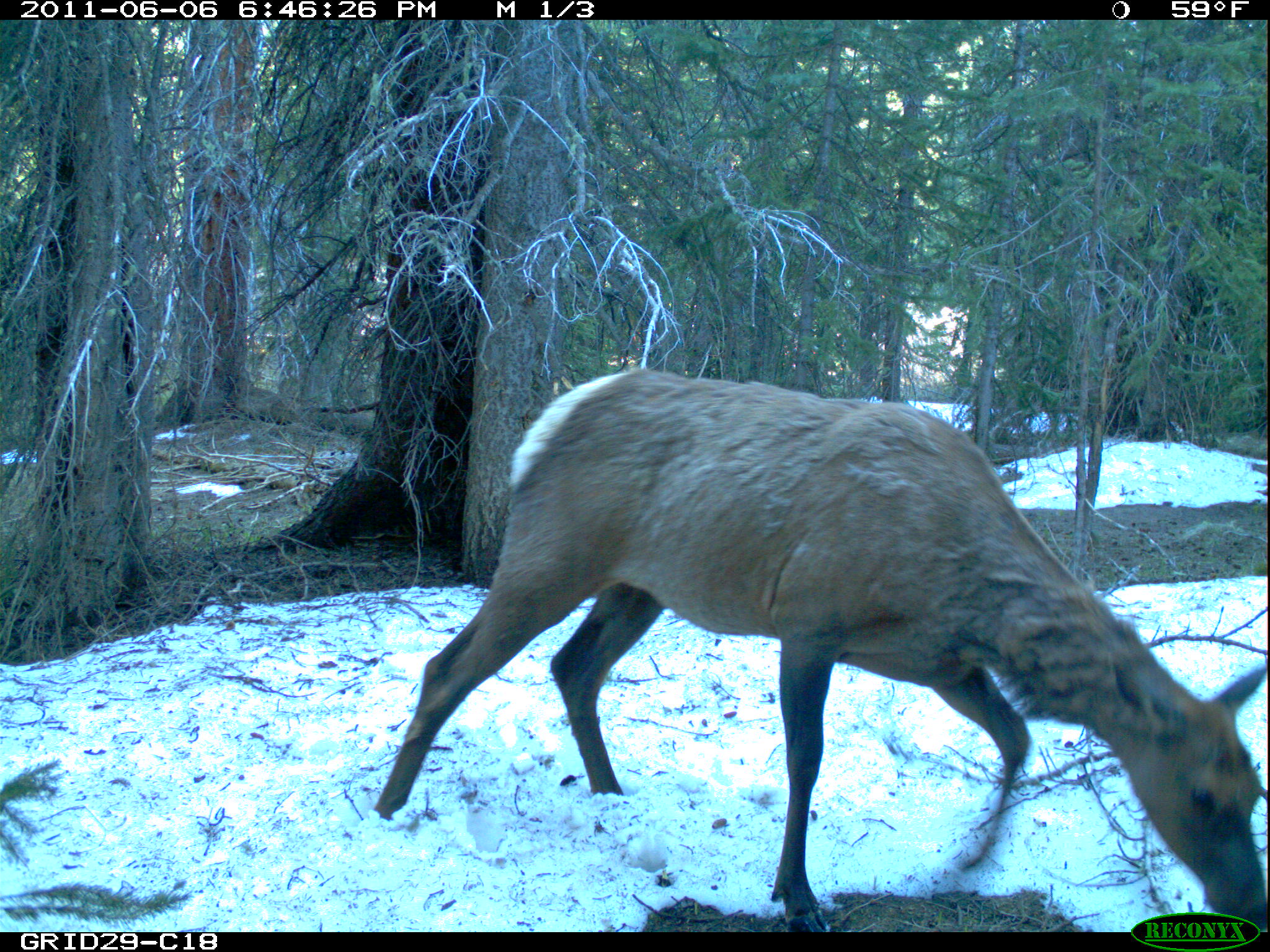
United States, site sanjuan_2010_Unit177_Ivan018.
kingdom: Animalia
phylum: Chordata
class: Mammalia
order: Artiodactyla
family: Cervidae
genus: Cervus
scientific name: Cervus elaphus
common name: red deer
Cervus elaphus (red deer).